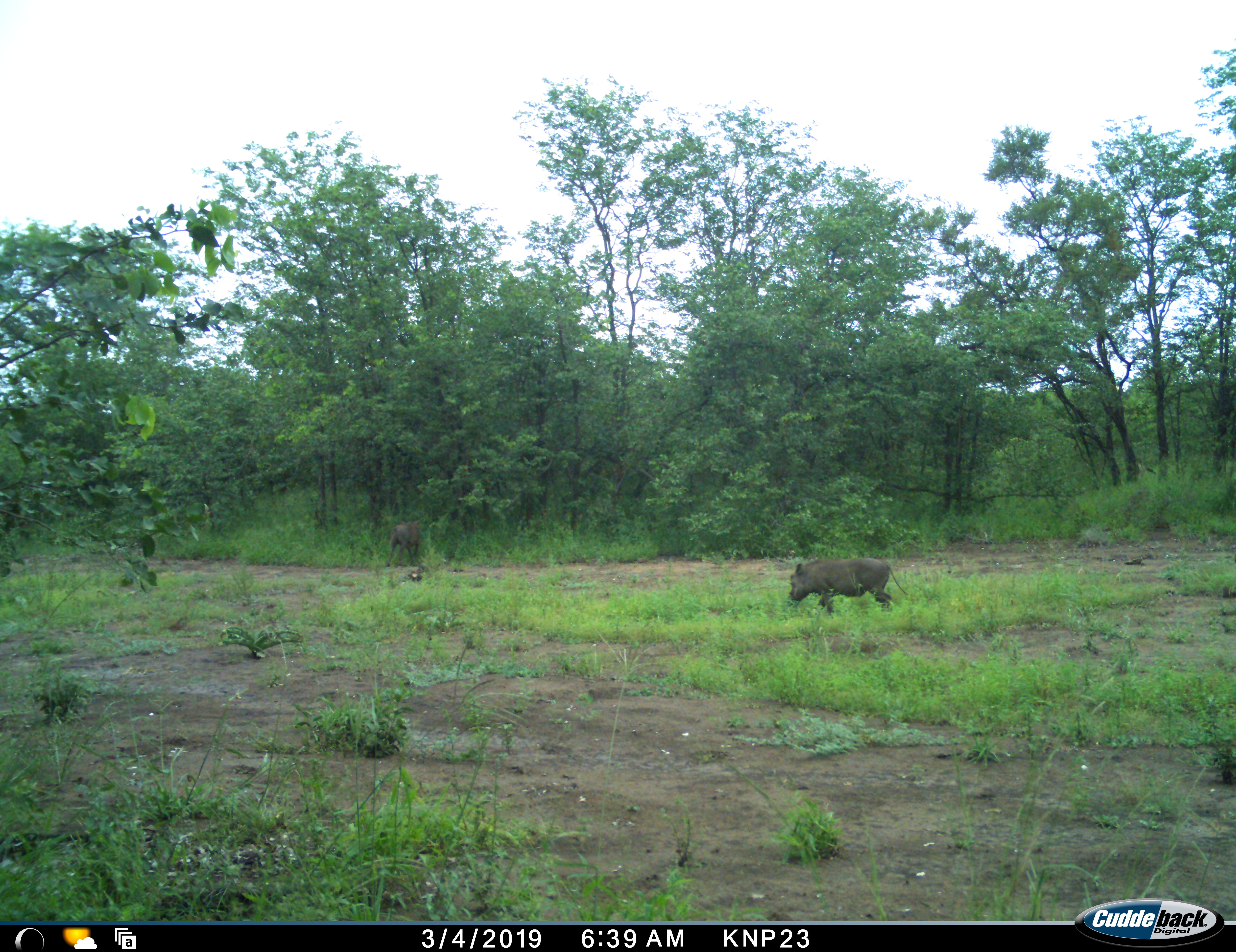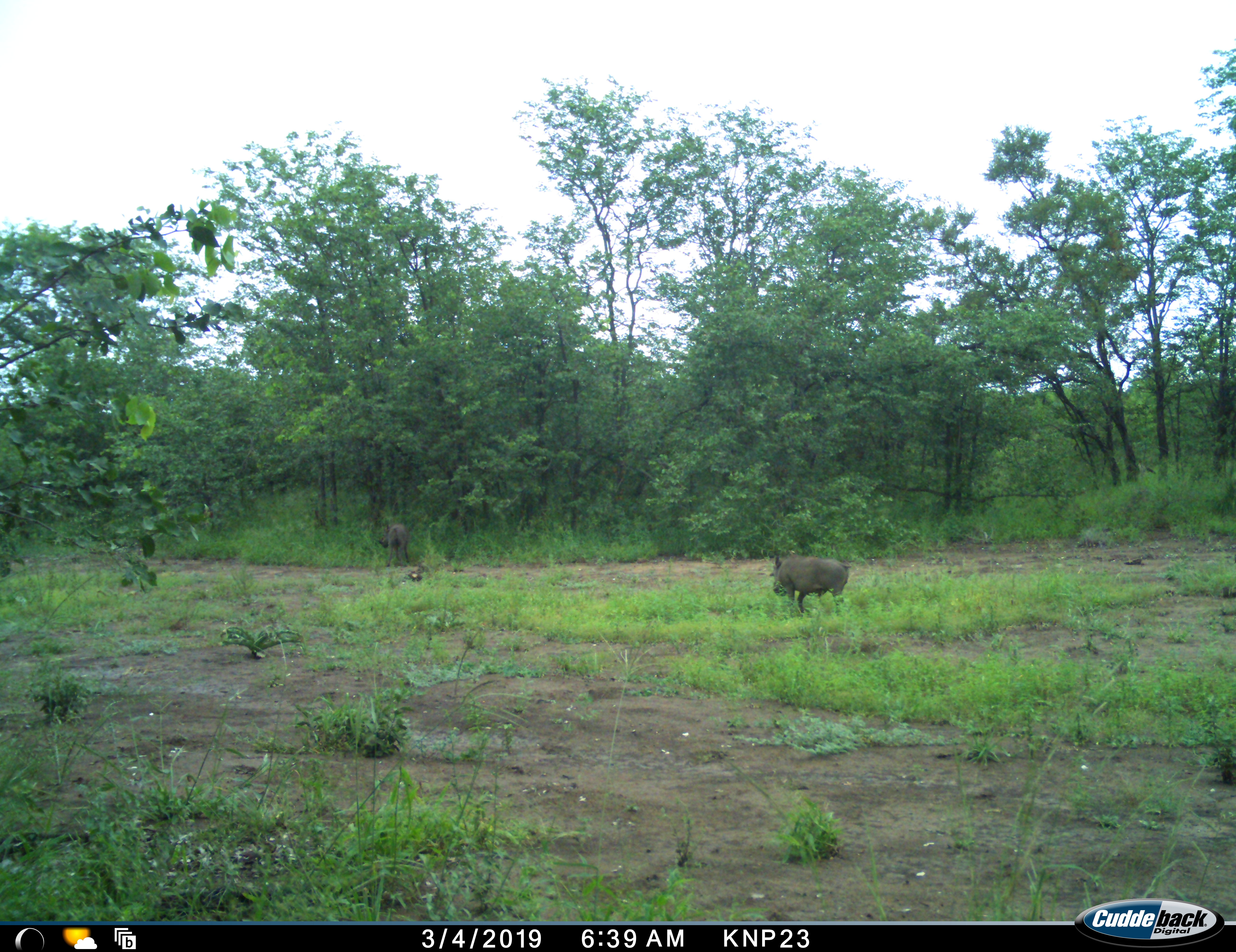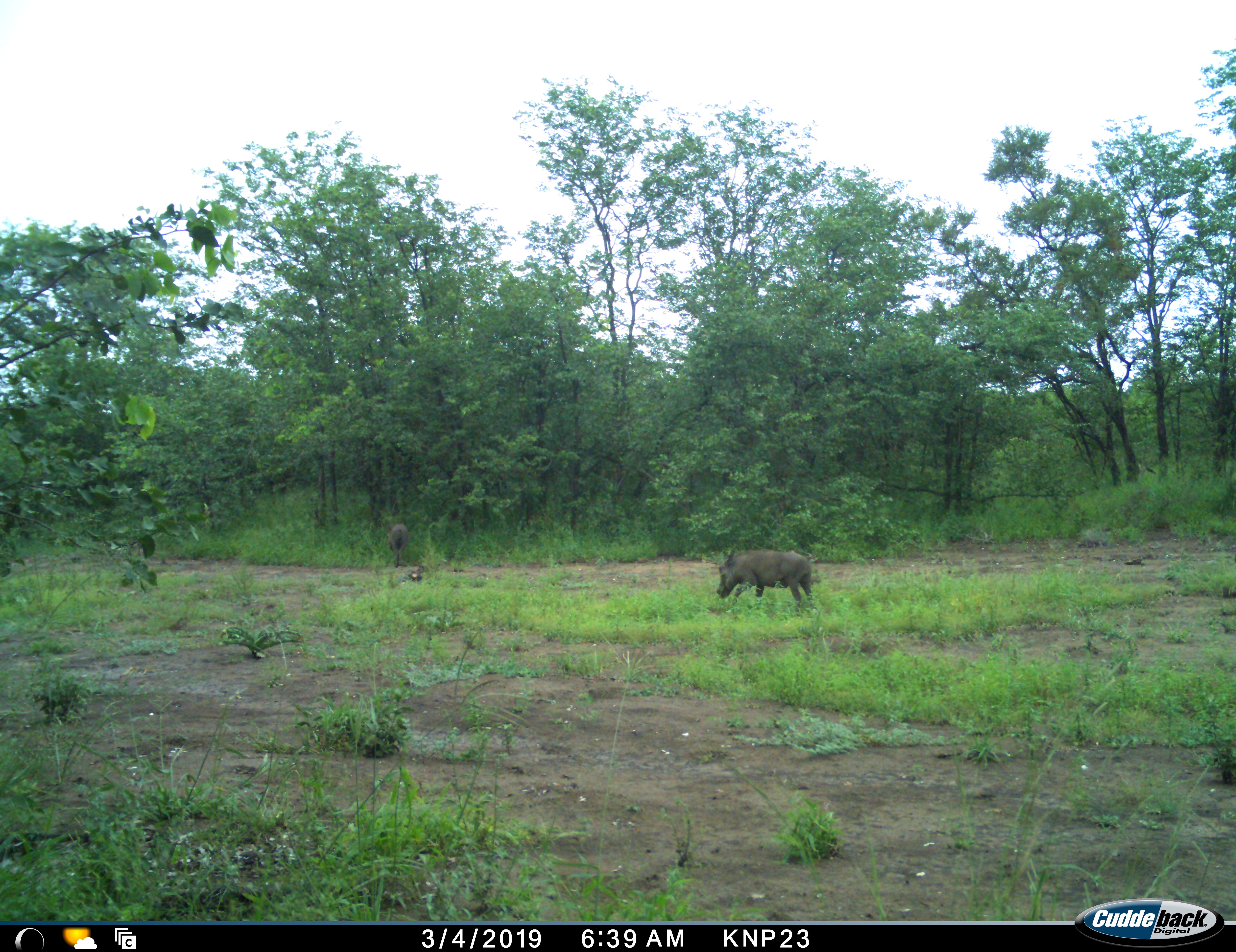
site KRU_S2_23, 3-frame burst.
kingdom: Animalia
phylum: Chordata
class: Mammalia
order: Artiodactyla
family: Suidae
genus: Phacochoerus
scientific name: Phacochoerus africanus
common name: warthog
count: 2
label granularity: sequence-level